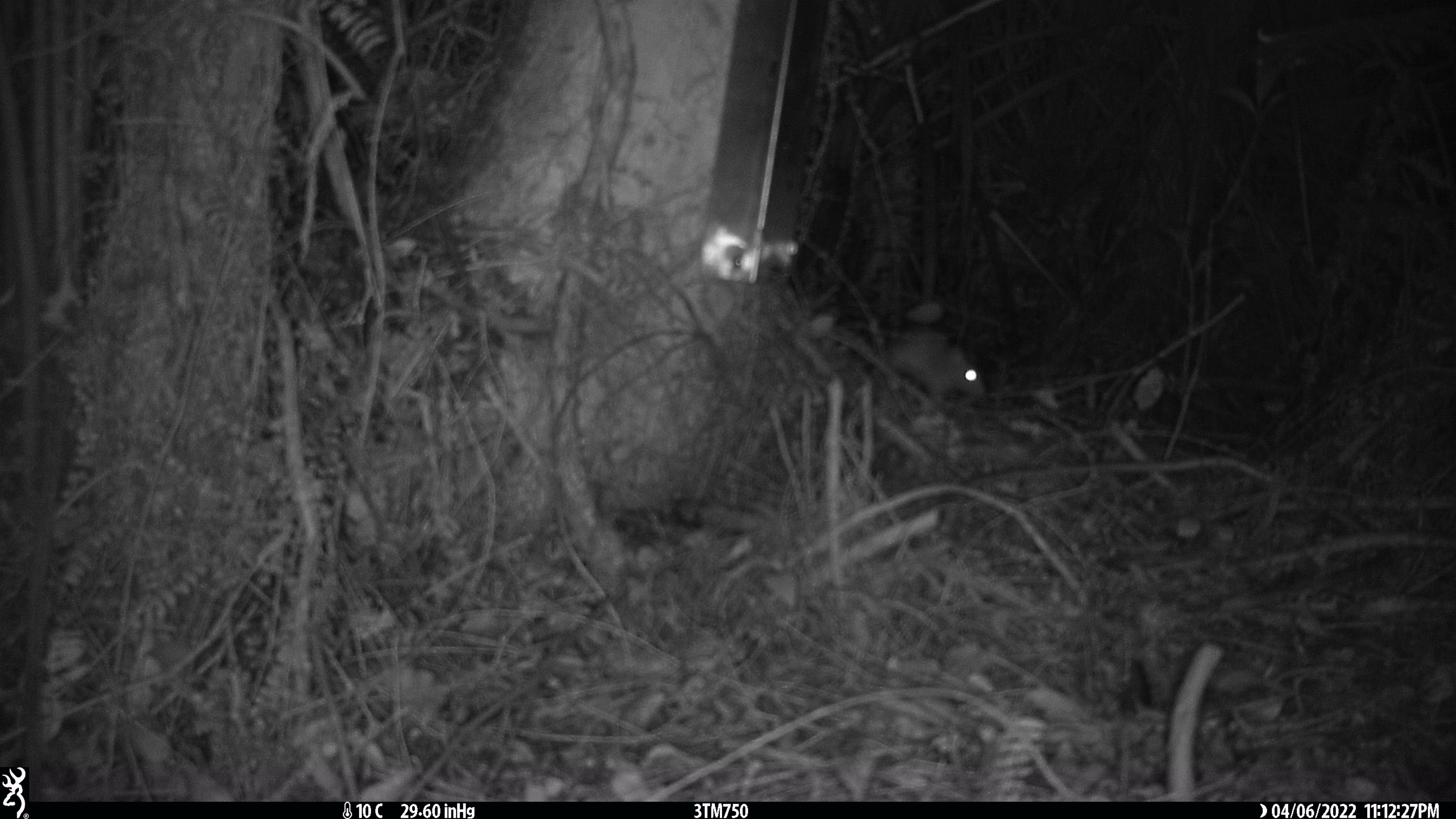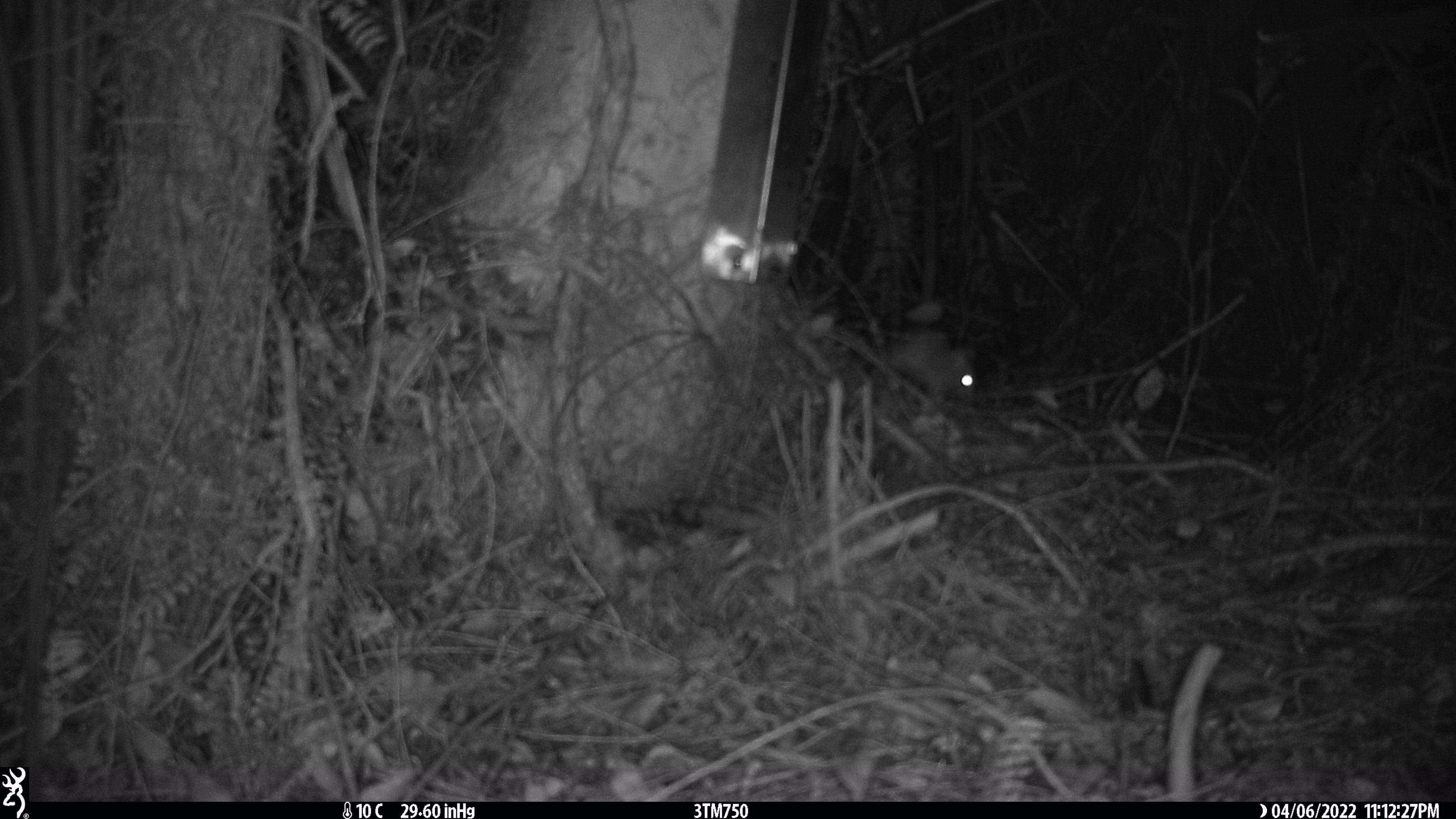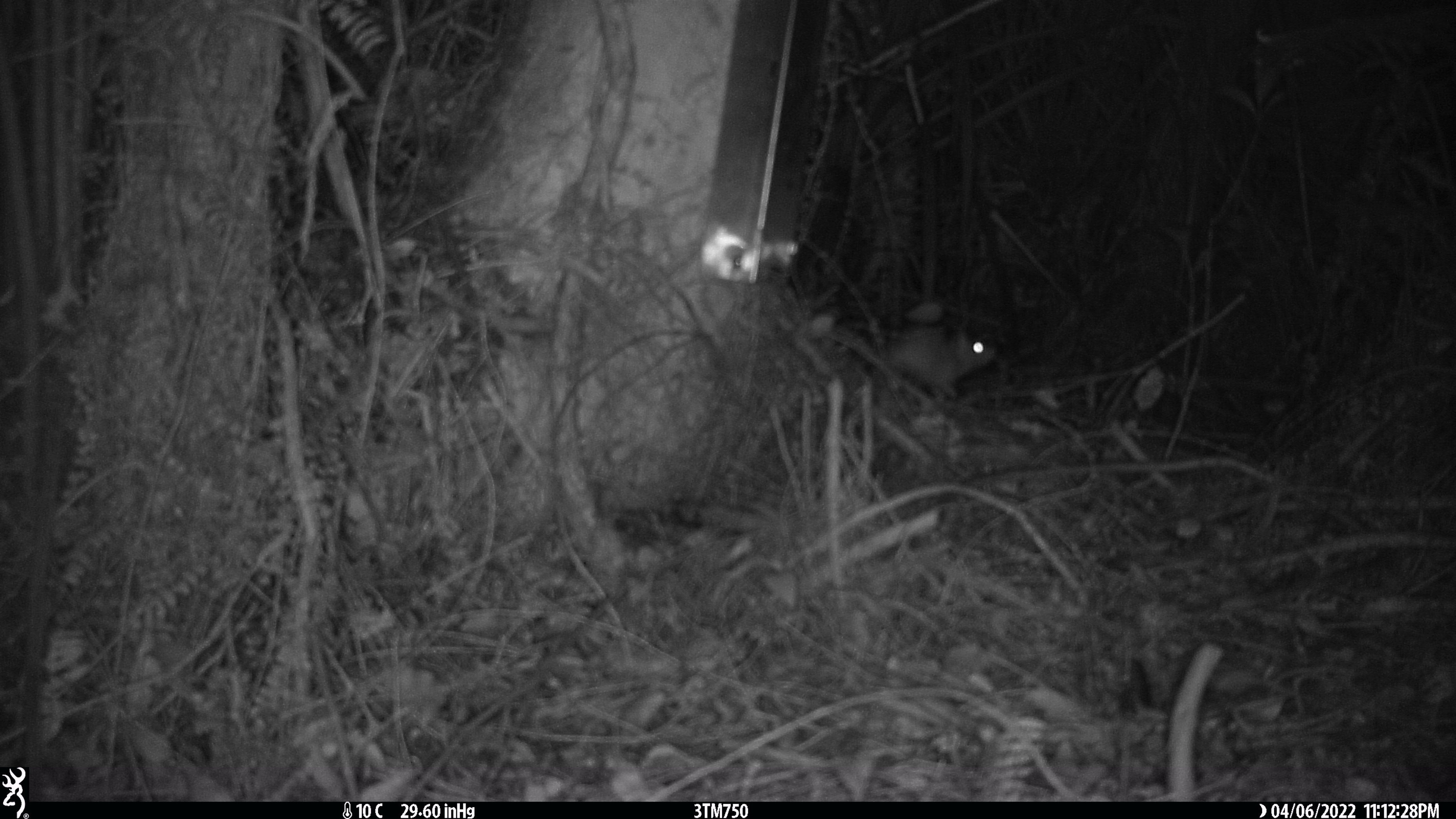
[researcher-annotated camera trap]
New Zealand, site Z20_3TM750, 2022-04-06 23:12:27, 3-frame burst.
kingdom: Animalia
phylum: Chordata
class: Mammalia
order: Rodentia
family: Muridae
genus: Rattus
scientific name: Rattus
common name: rat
Rat (Rattus).